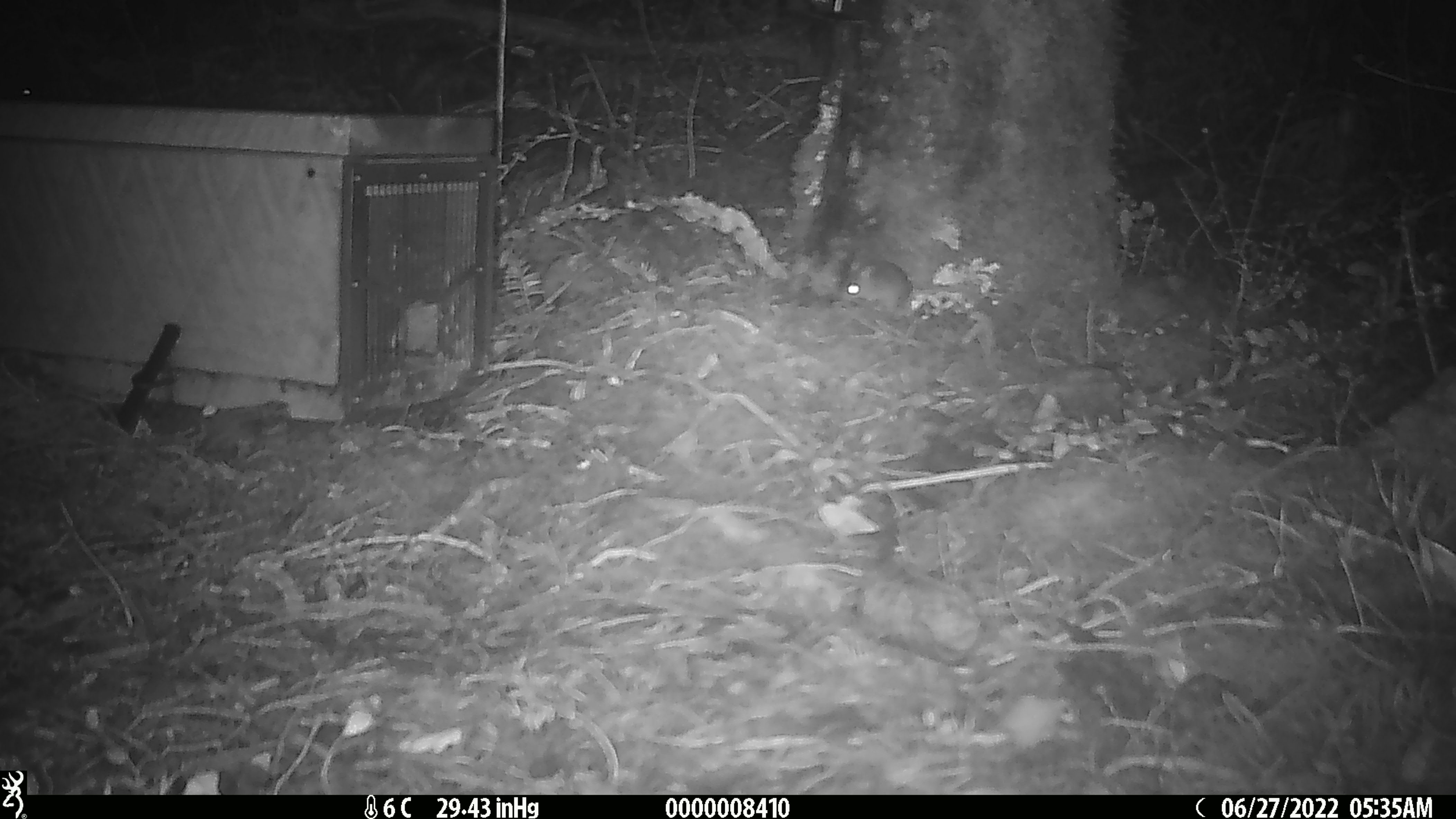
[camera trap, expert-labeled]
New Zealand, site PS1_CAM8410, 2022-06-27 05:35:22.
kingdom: Animalia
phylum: Chordata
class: Mammalia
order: Rodentia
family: Muridae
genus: Mus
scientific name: Mus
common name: mouse